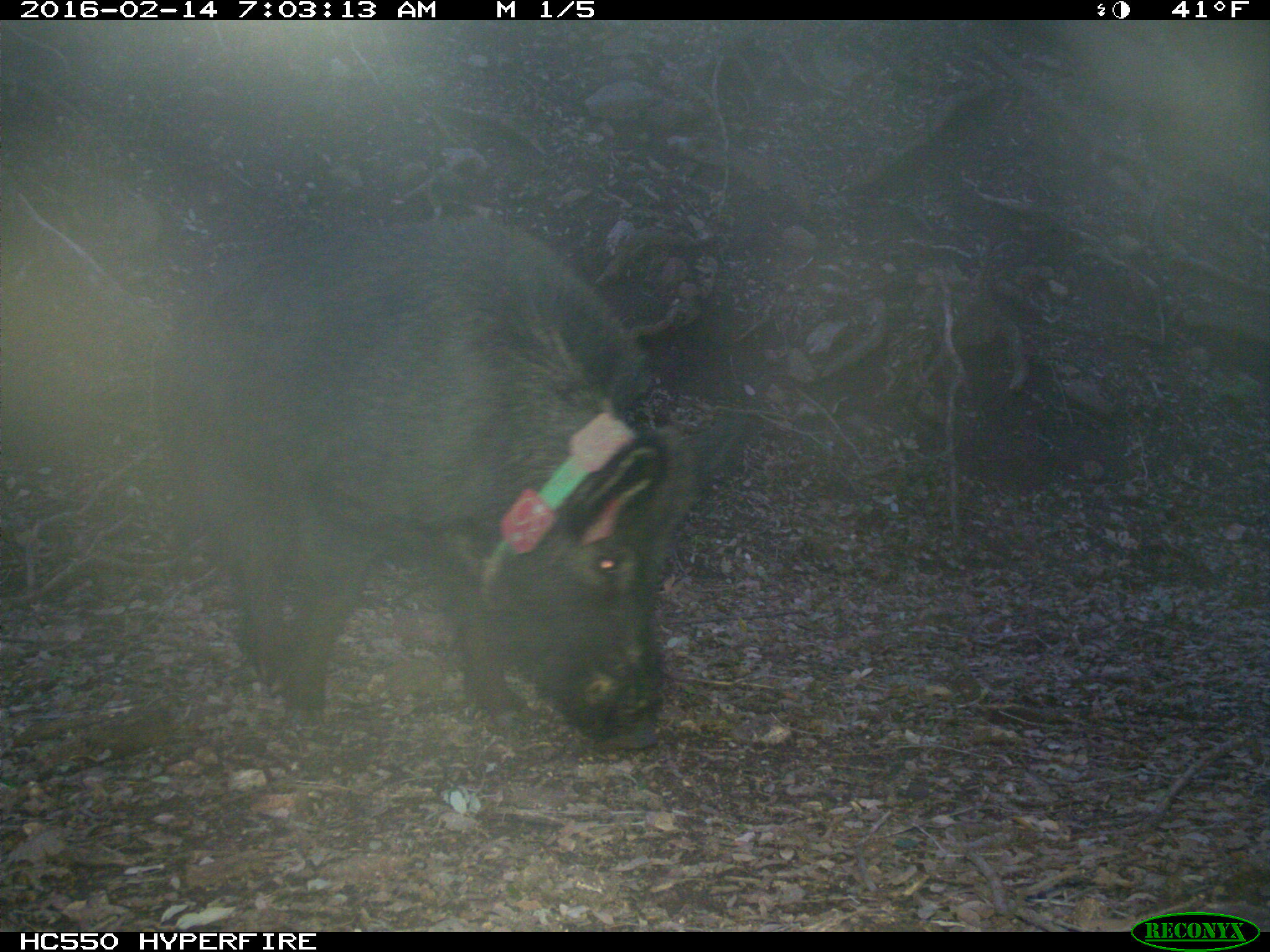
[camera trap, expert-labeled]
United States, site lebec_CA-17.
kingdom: Animalia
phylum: Chordata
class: Mammalia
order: Artiodactyla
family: Suidae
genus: Sus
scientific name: Sus scrofa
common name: wild boar